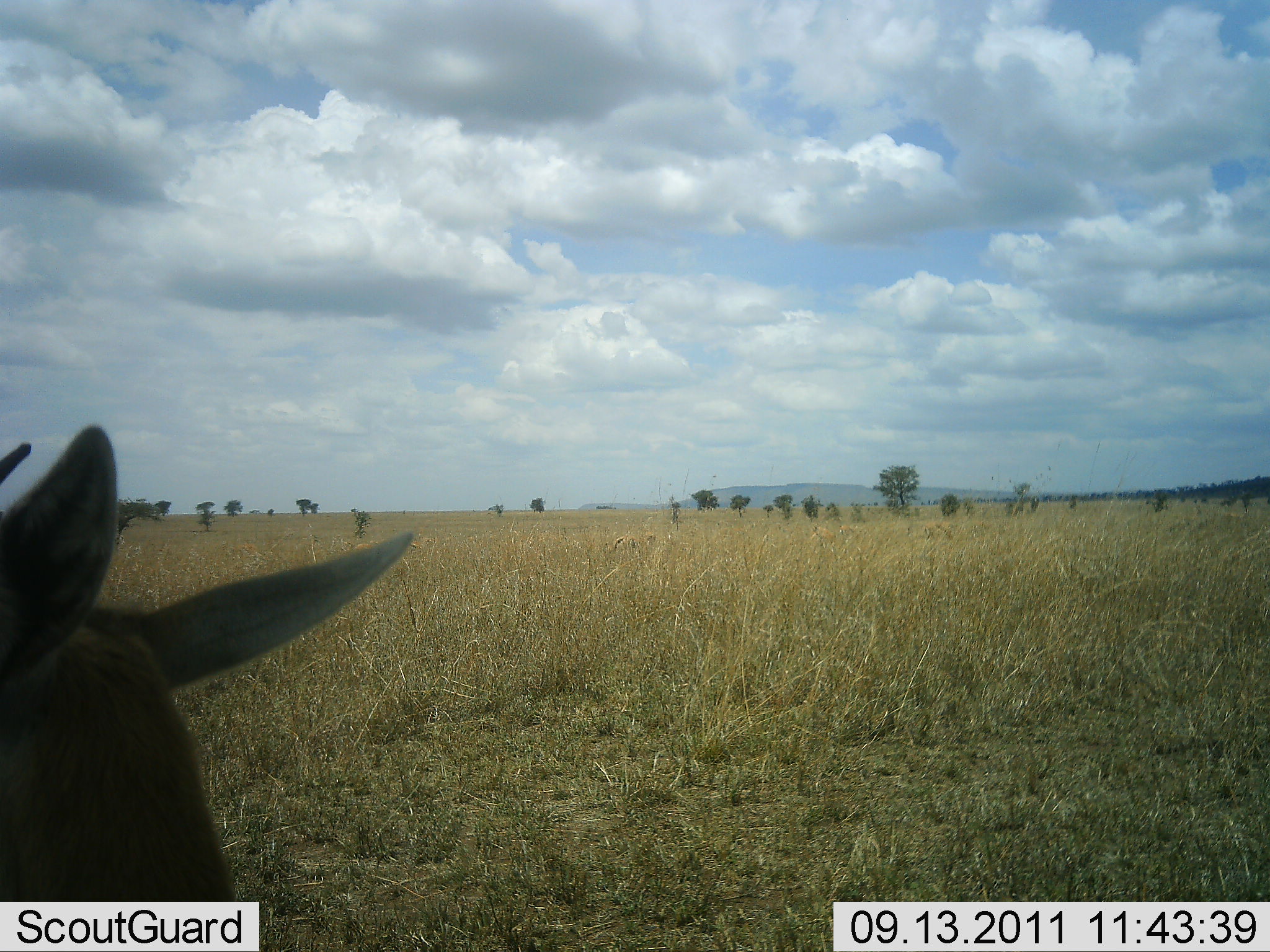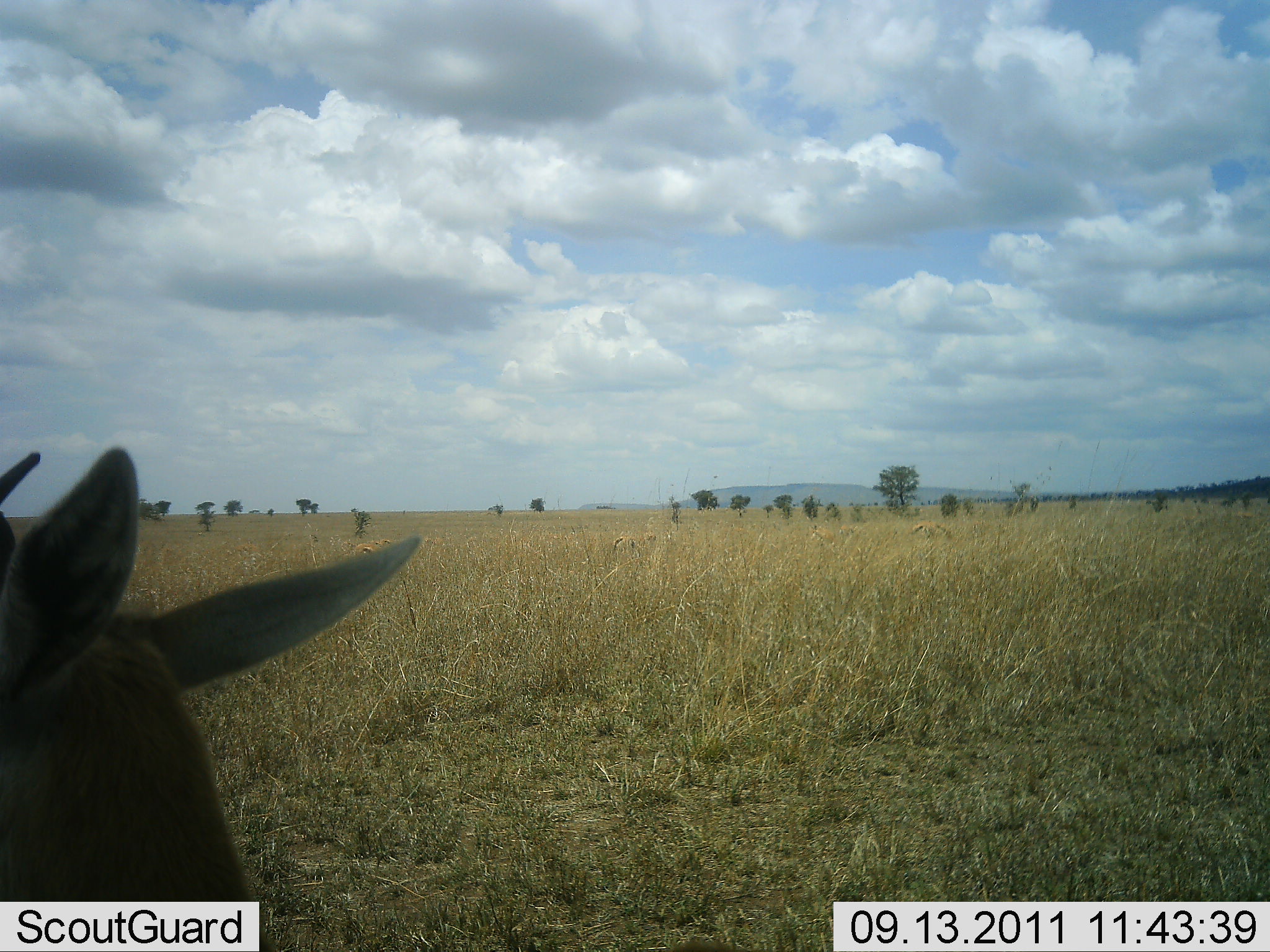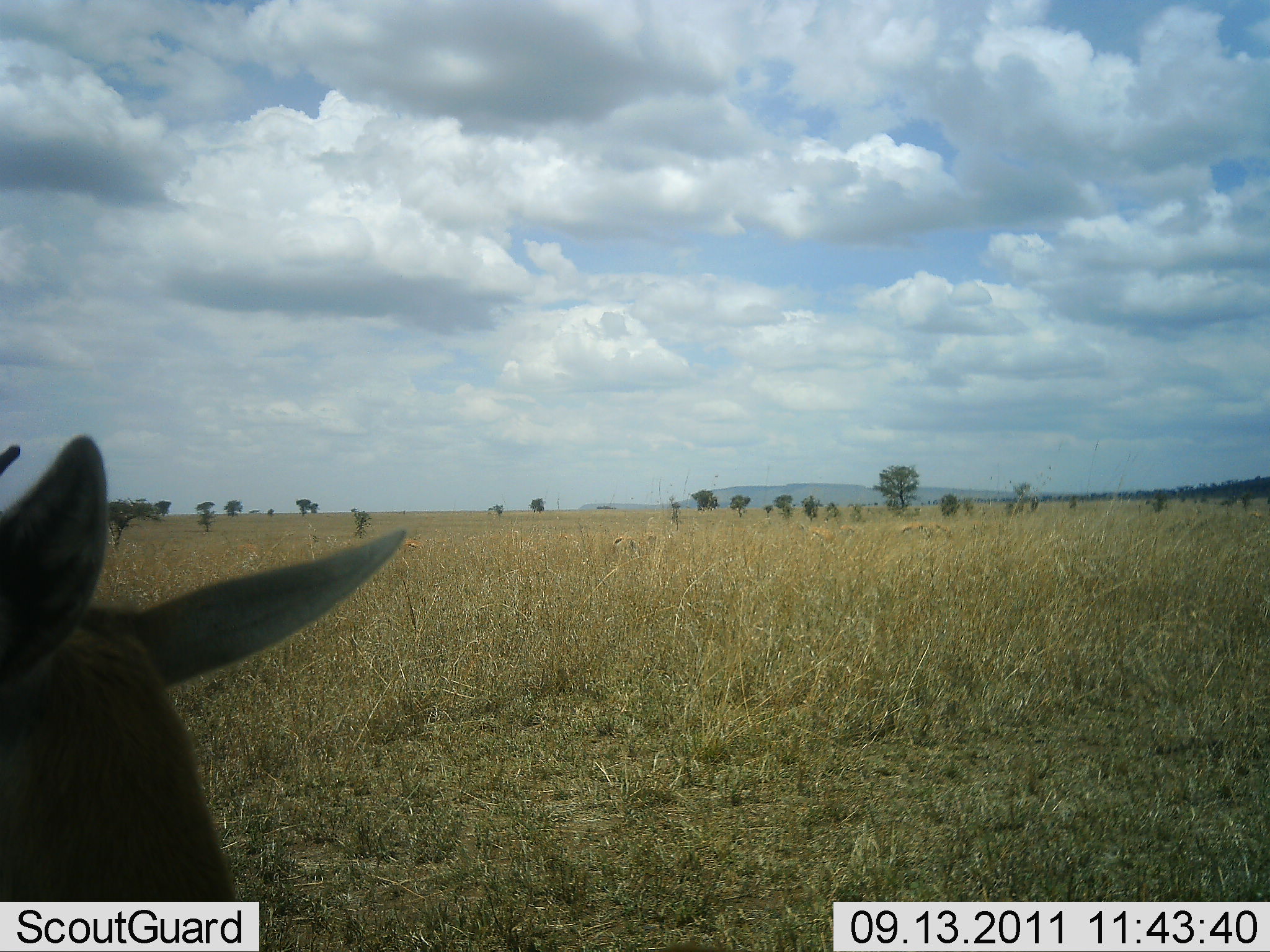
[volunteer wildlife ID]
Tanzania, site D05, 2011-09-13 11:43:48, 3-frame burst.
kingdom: Animalia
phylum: Chordata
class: Mammalia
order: Artiodactyla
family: Bovidae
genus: Eudorcas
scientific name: Eudorcas thomsonii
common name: thomson's gazelle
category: gazellethomsons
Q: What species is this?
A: Gazellethomsons (thomson's gazelle) (Eudorcas thomsonii).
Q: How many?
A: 1.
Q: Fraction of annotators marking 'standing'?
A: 100%.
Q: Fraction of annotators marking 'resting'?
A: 0%.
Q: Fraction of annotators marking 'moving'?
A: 0%.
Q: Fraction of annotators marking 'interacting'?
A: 0%.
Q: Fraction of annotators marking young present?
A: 0%.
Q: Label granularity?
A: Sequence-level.